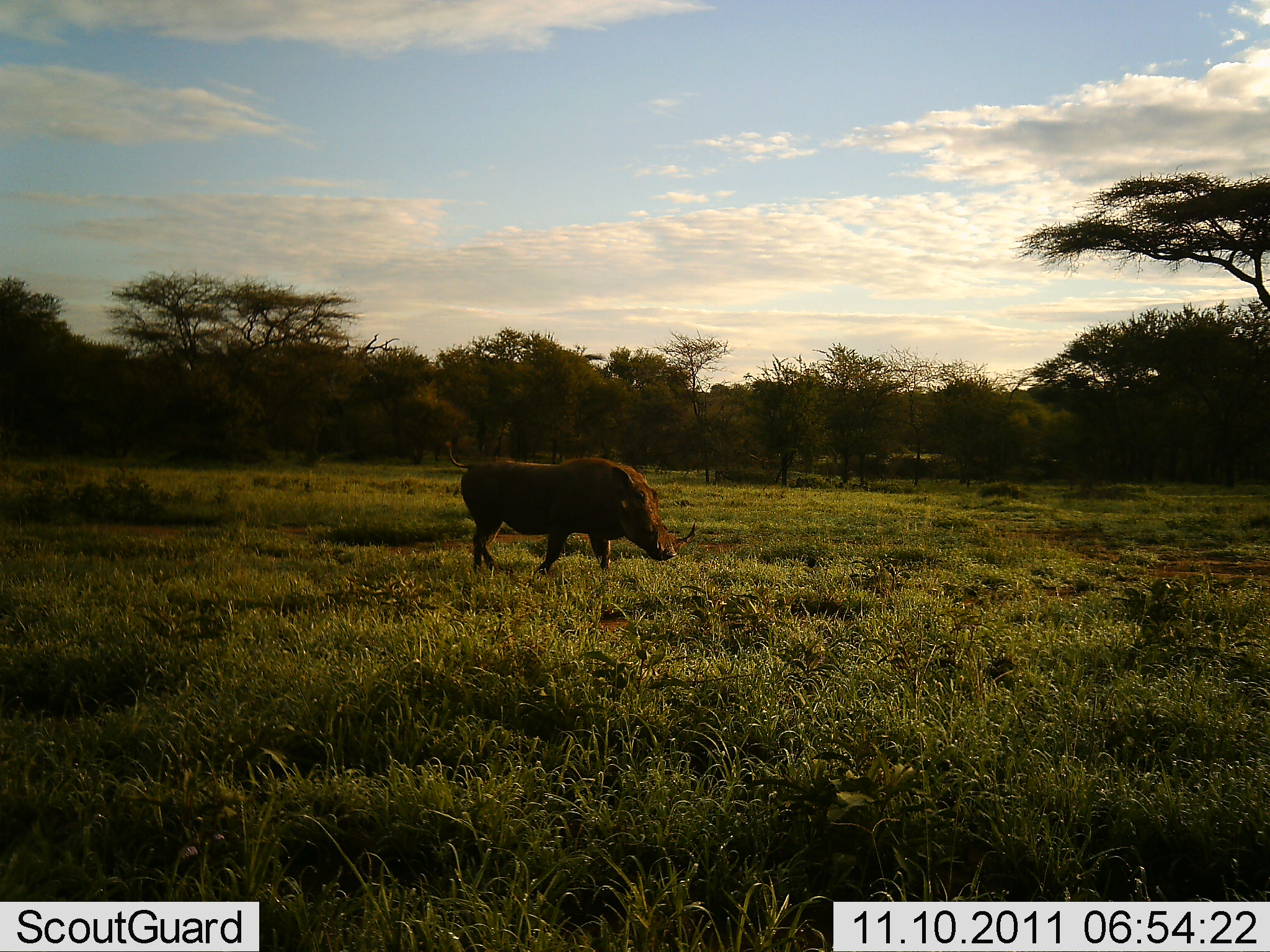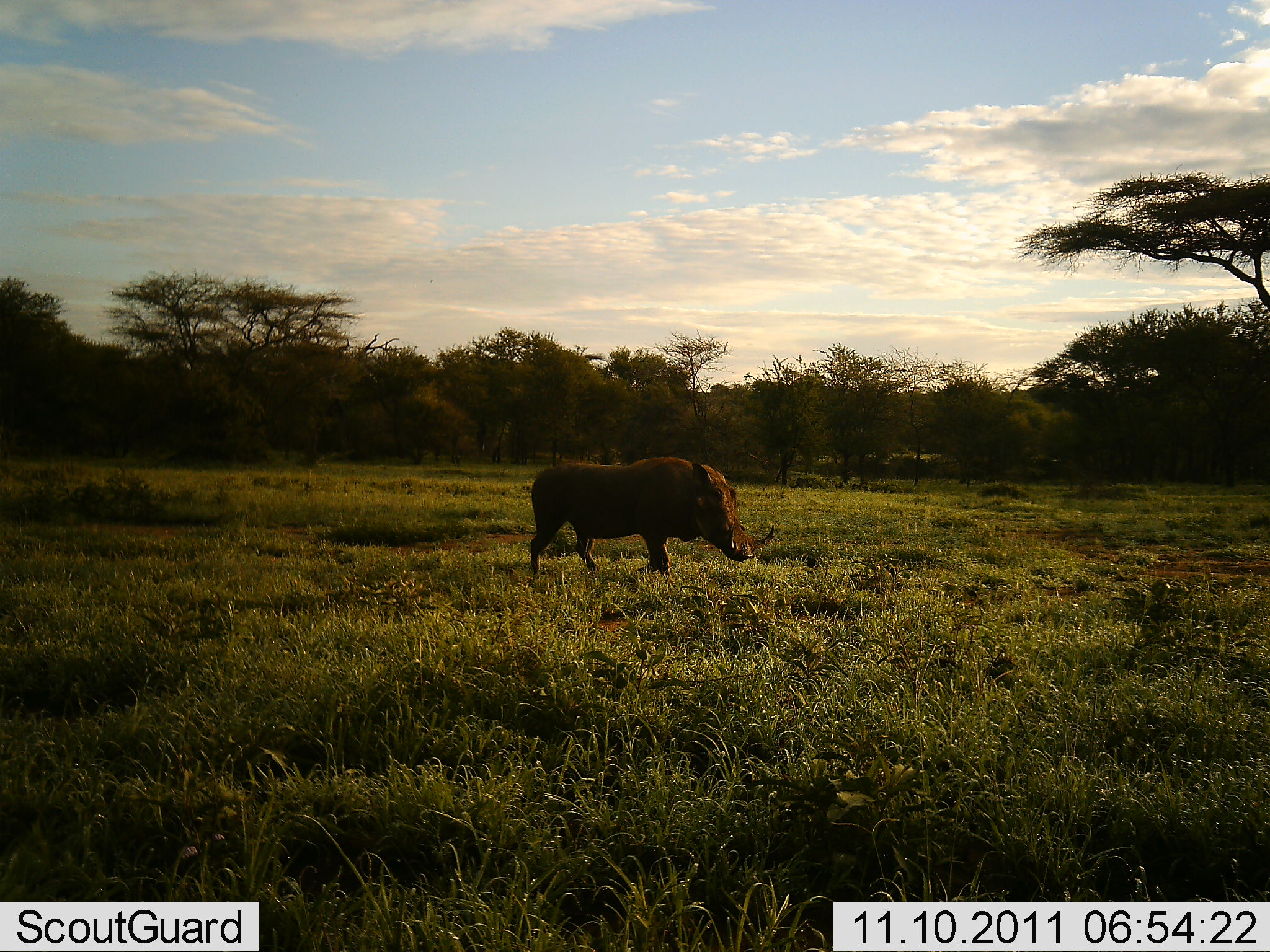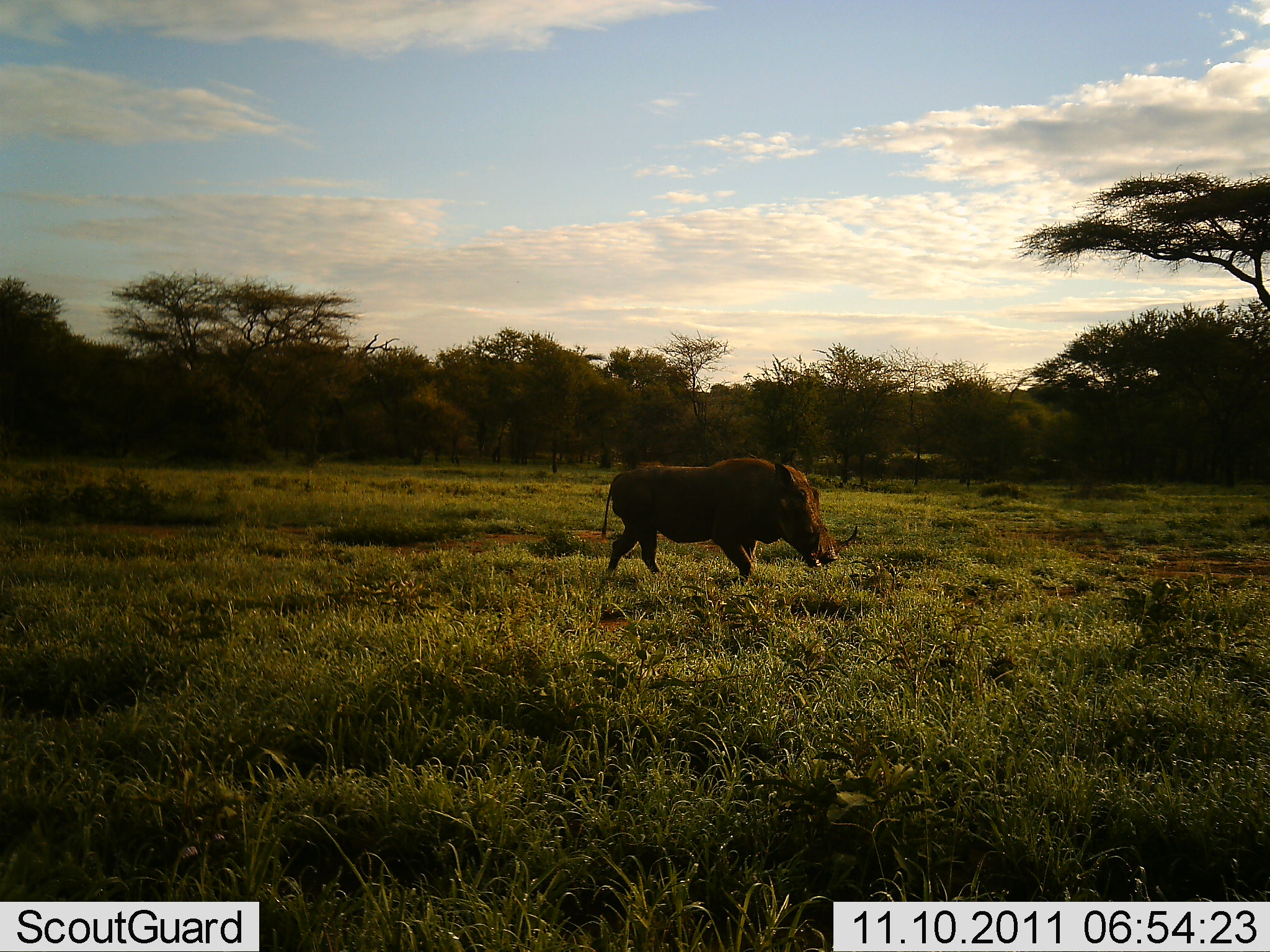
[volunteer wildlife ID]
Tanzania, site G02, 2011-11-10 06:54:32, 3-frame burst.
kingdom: Animalia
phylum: Chordata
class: Mammalia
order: Artiodactyla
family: Suidae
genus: Phacochoerus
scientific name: Phacochoerus africanus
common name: warthog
Warthog (Phacochoerus africanus), count 1. Behavior (volunteer vote fractions): standing 8%, resting 0%, moving 92%, interacting 0%. Young present (vote fraction): 0%. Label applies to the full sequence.